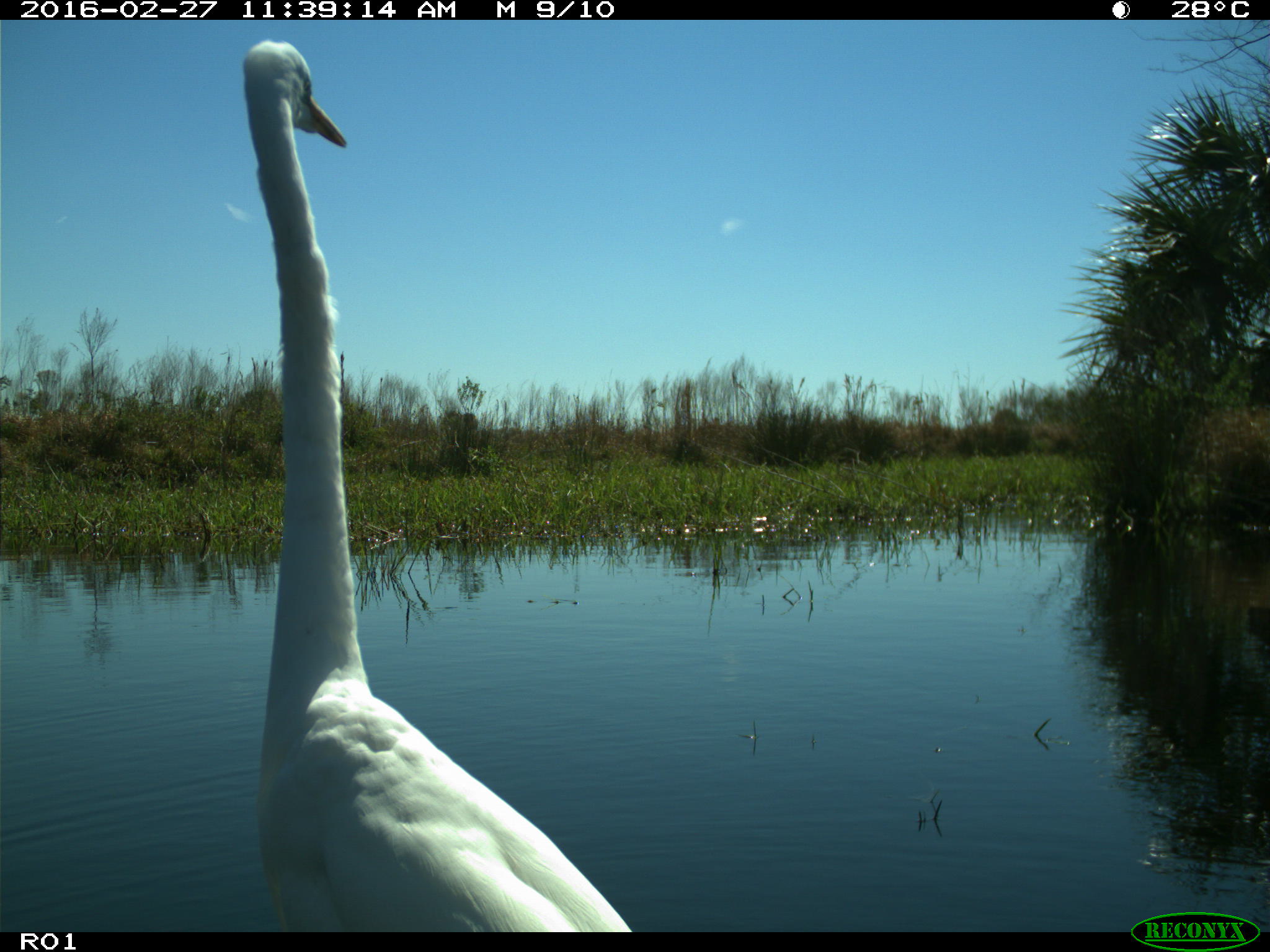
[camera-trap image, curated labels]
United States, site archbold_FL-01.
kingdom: Animalia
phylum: Chordata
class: Aves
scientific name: Aves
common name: birds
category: unidentified bird